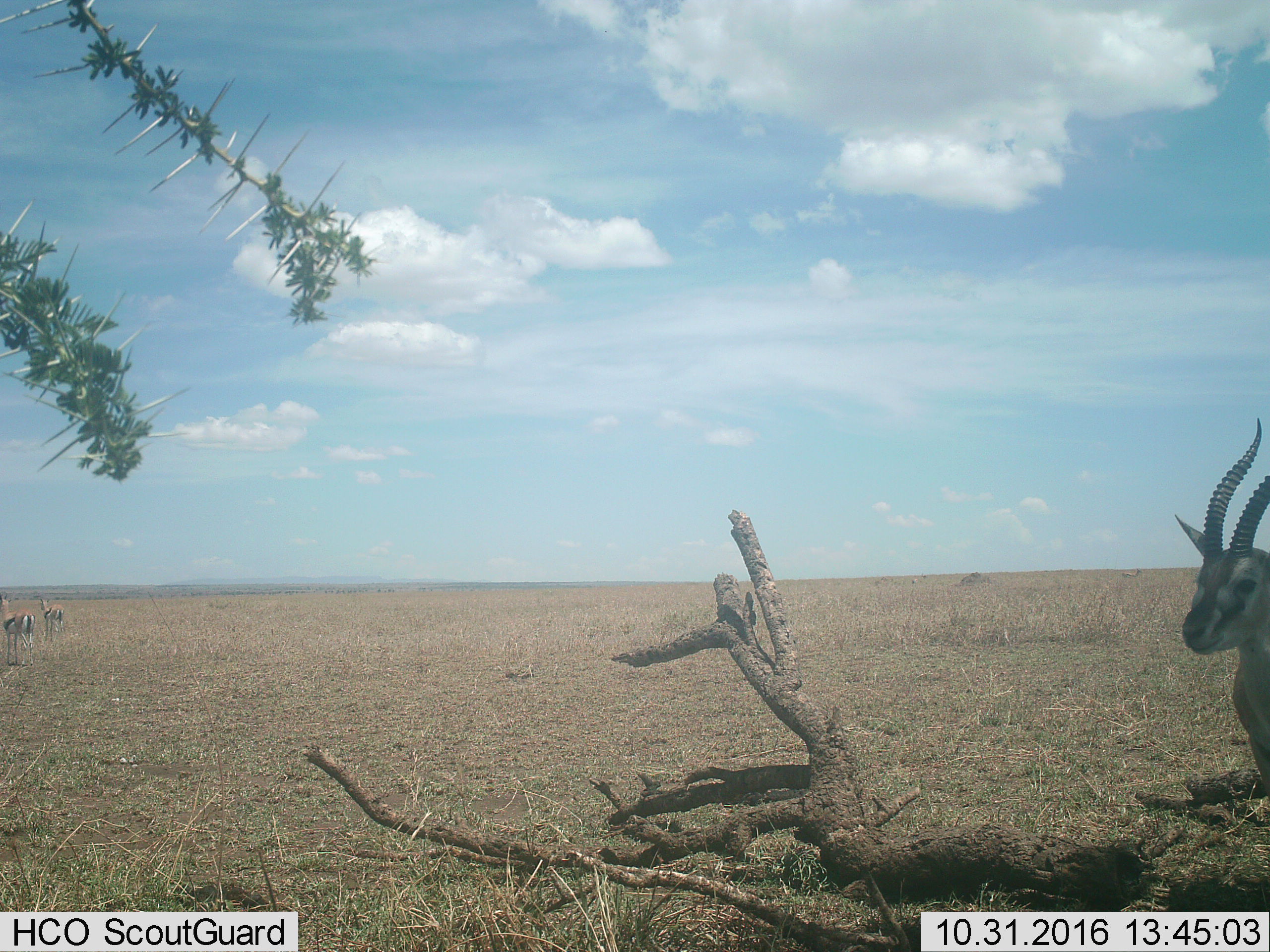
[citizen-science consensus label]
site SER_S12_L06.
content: unidentified animal